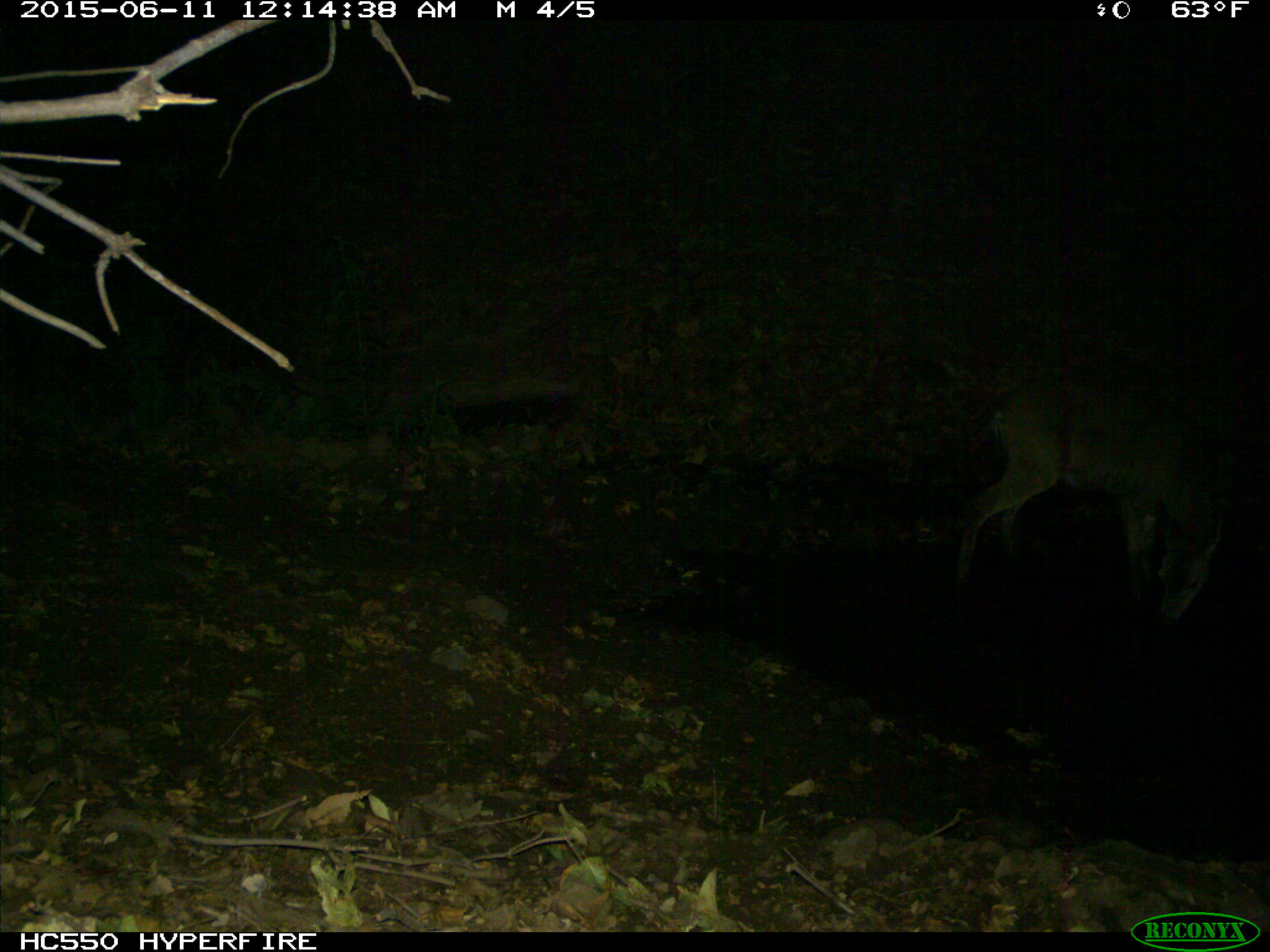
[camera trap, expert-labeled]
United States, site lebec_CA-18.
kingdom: Animalia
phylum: Chordata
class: Mammalia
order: Artiodactyla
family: Cervidae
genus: Odocoileus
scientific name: Odocoileus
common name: deer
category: unidentified deer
Unidentified deer (deer) (Odocoileus).